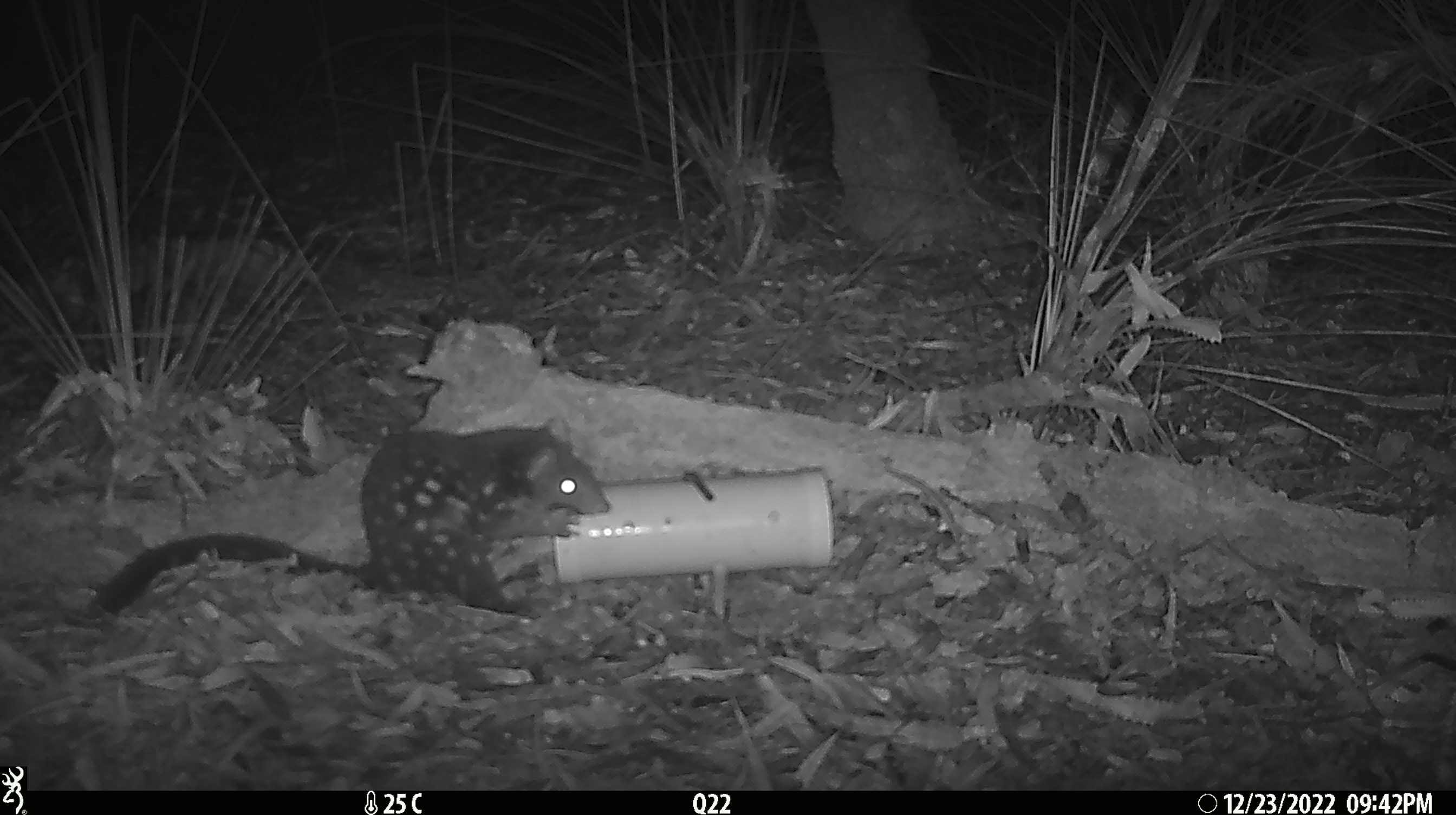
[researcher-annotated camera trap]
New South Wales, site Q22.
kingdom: Animalia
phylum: Chordata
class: Mammalia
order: Dasyuromorphia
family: Dasyuridae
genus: Dasyurus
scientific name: Dasyurus maculatus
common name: spotted-tailed quoll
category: quoll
Quoll (spotted-tailed quoll) (Dasyurus maculatus).